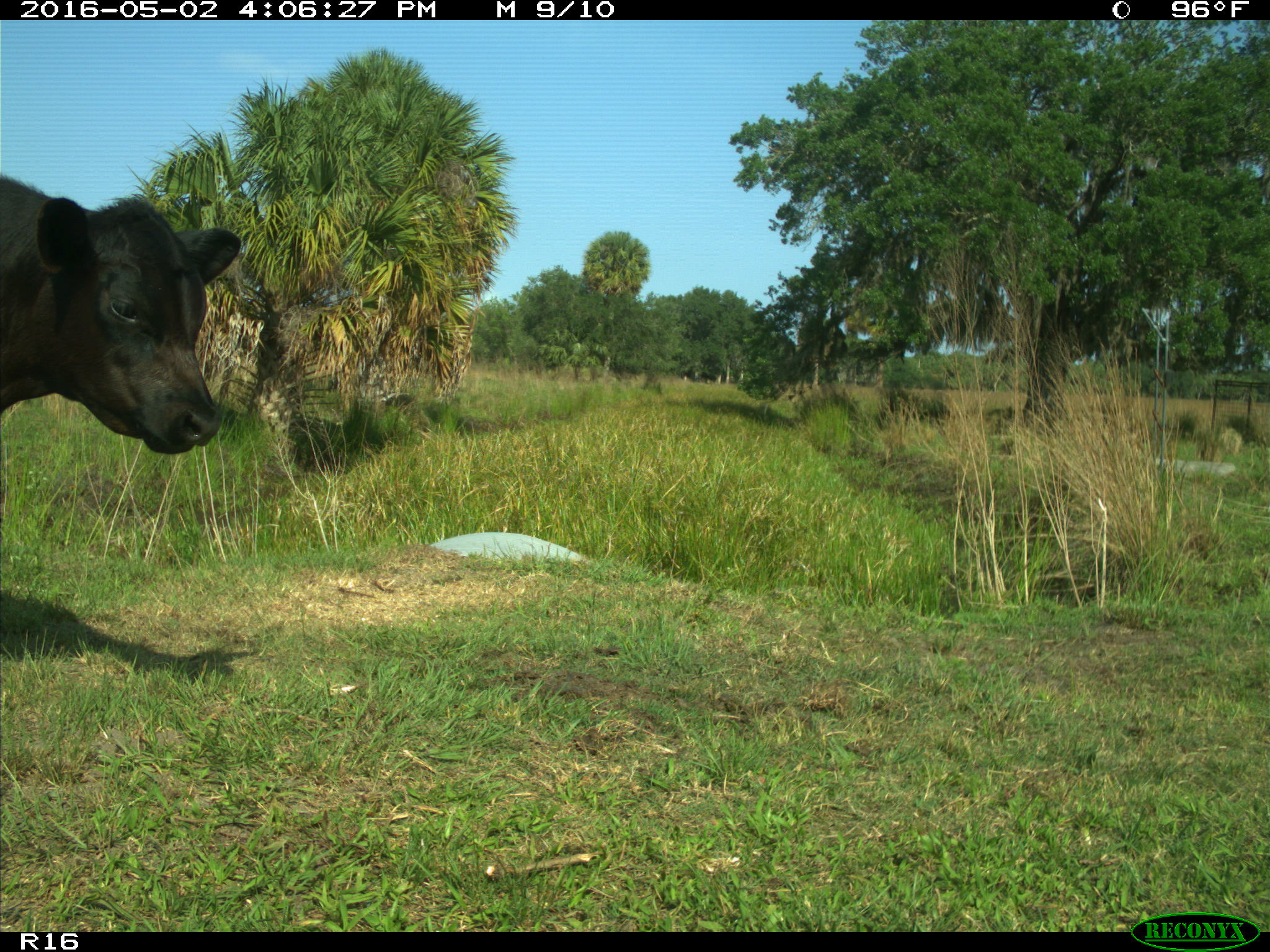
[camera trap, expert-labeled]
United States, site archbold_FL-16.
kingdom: Animalia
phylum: Chordata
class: Mammalia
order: Artiodactyla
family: Bovidae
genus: Bos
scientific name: Bos taurus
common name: domestic cow